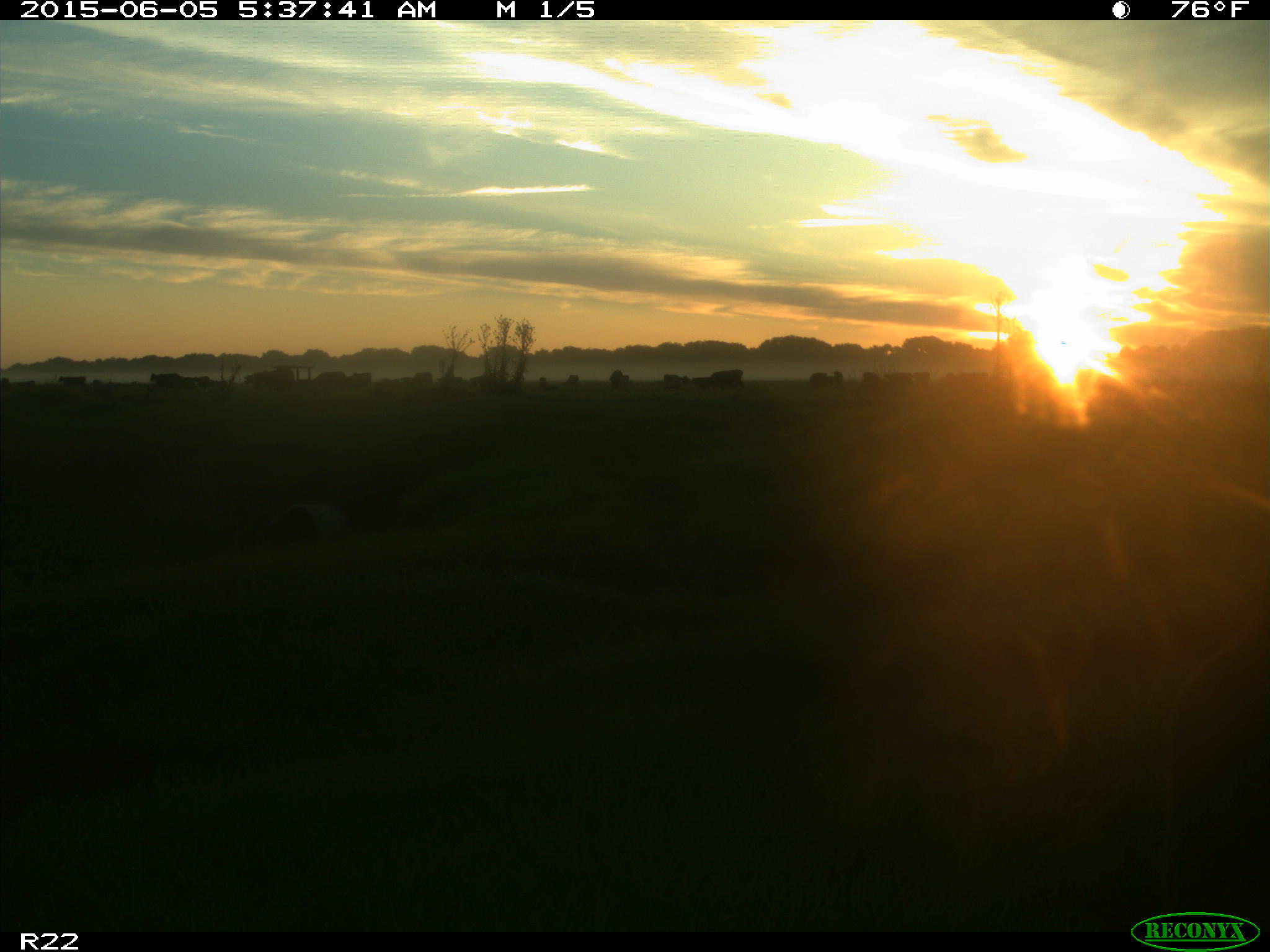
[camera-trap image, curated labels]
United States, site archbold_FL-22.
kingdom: Animalia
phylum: Chordata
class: Mammalia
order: Artiodactyla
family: Bovidae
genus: Bos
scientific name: Bos taurus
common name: domestic cow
Bos taurus (domestic cow).